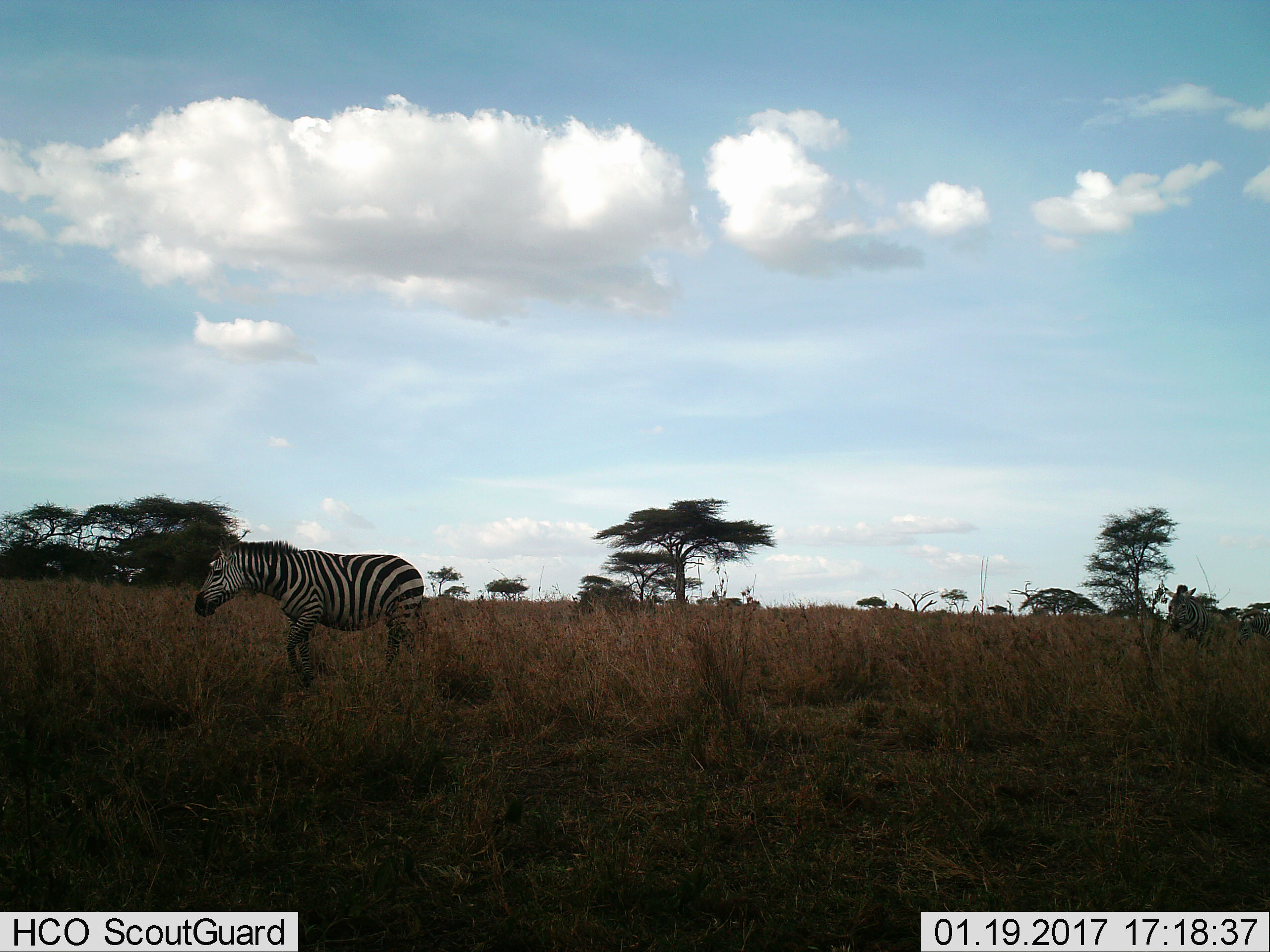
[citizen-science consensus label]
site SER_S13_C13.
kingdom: Animalia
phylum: Chordata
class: Mammalia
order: Perissodactyla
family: Equidae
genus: Equus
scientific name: Equus quagga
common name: plains zebra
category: zebraplains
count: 1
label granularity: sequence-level